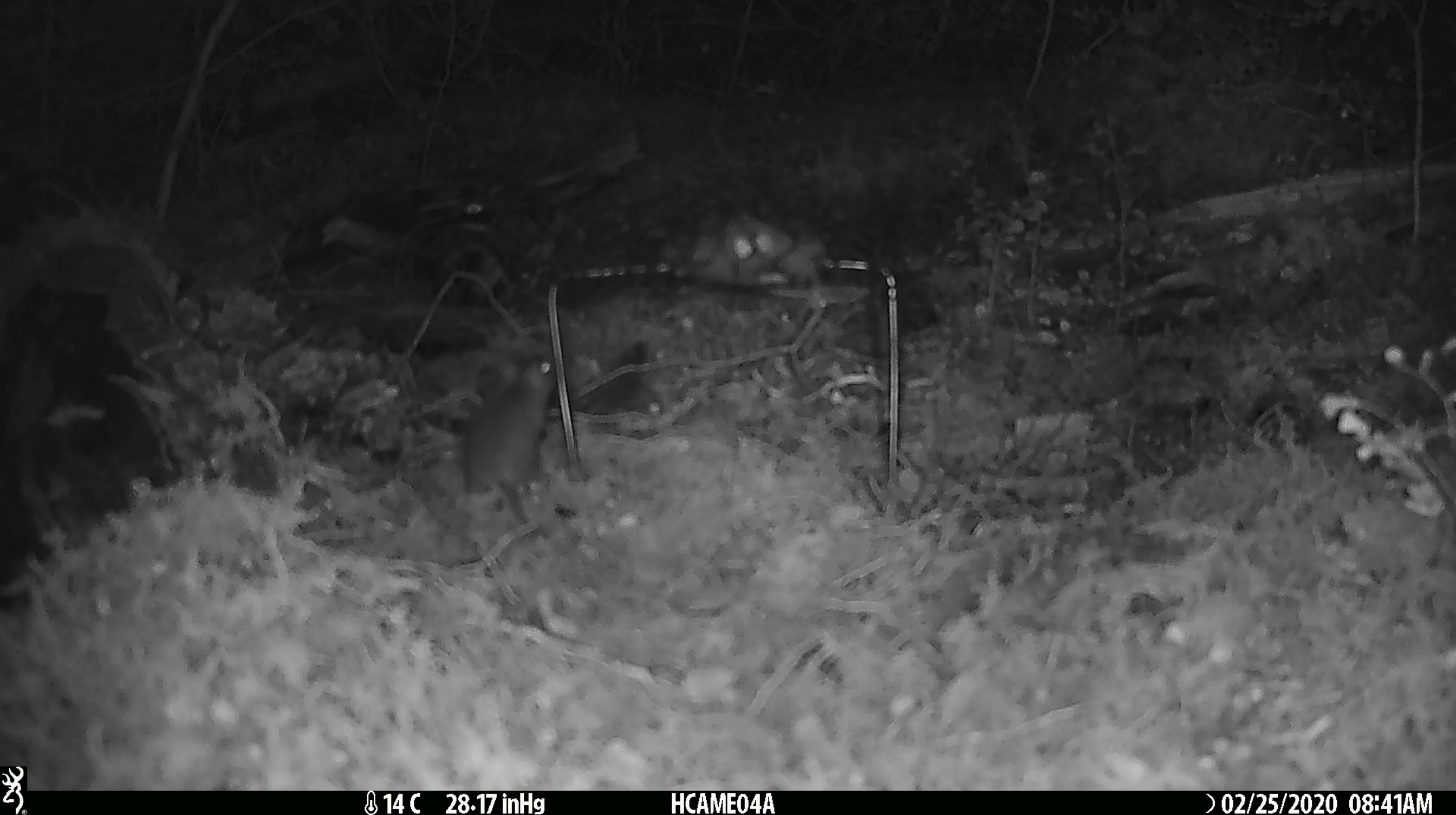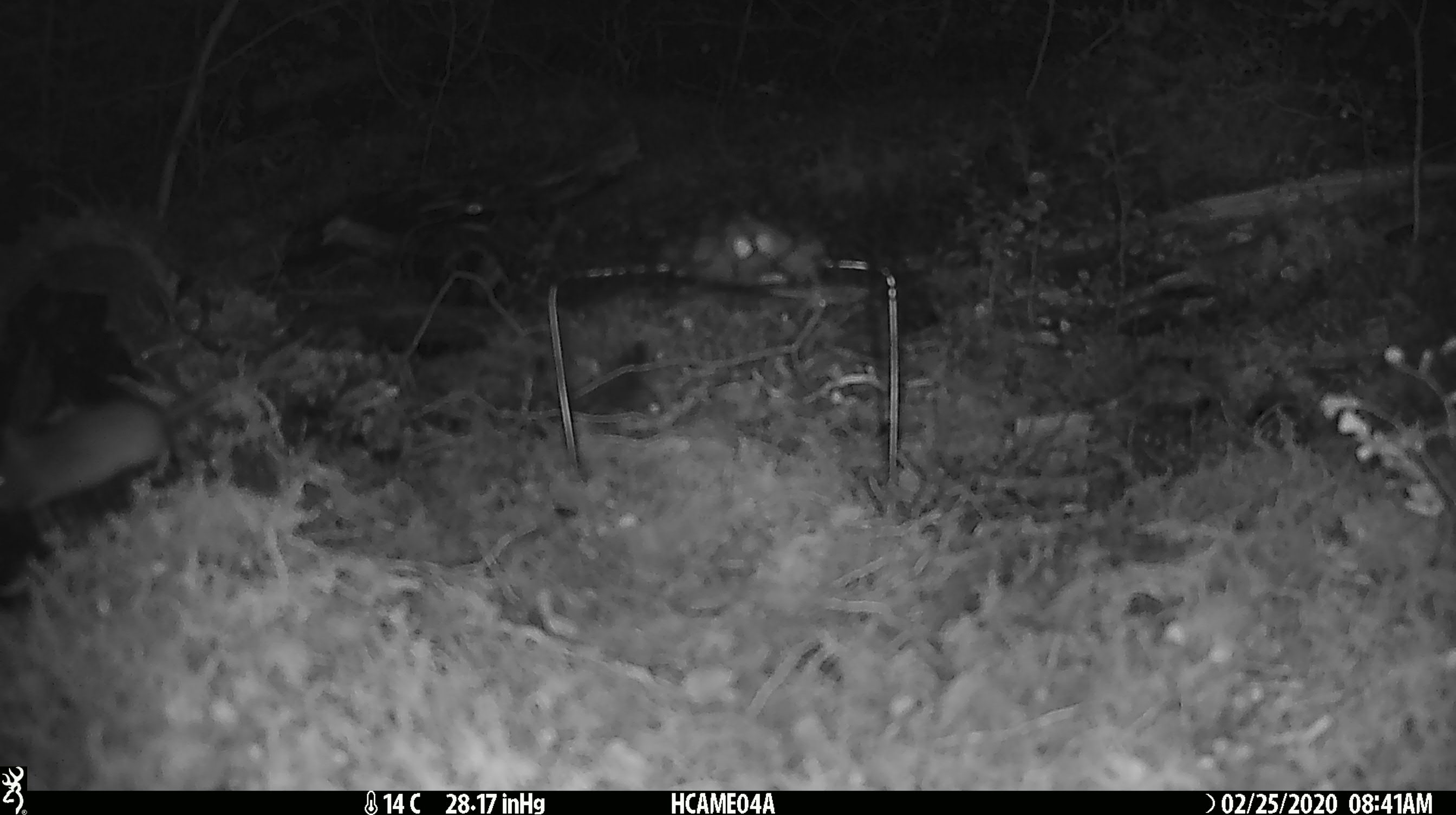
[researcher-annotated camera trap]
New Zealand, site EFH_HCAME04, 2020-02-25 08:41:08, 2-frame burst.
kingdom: Animalia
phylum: Chordata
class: Mammalia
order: Rodentia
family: Muridae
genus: Mus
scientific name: Mus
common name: mouse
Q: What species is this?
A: Mouse (Mus).